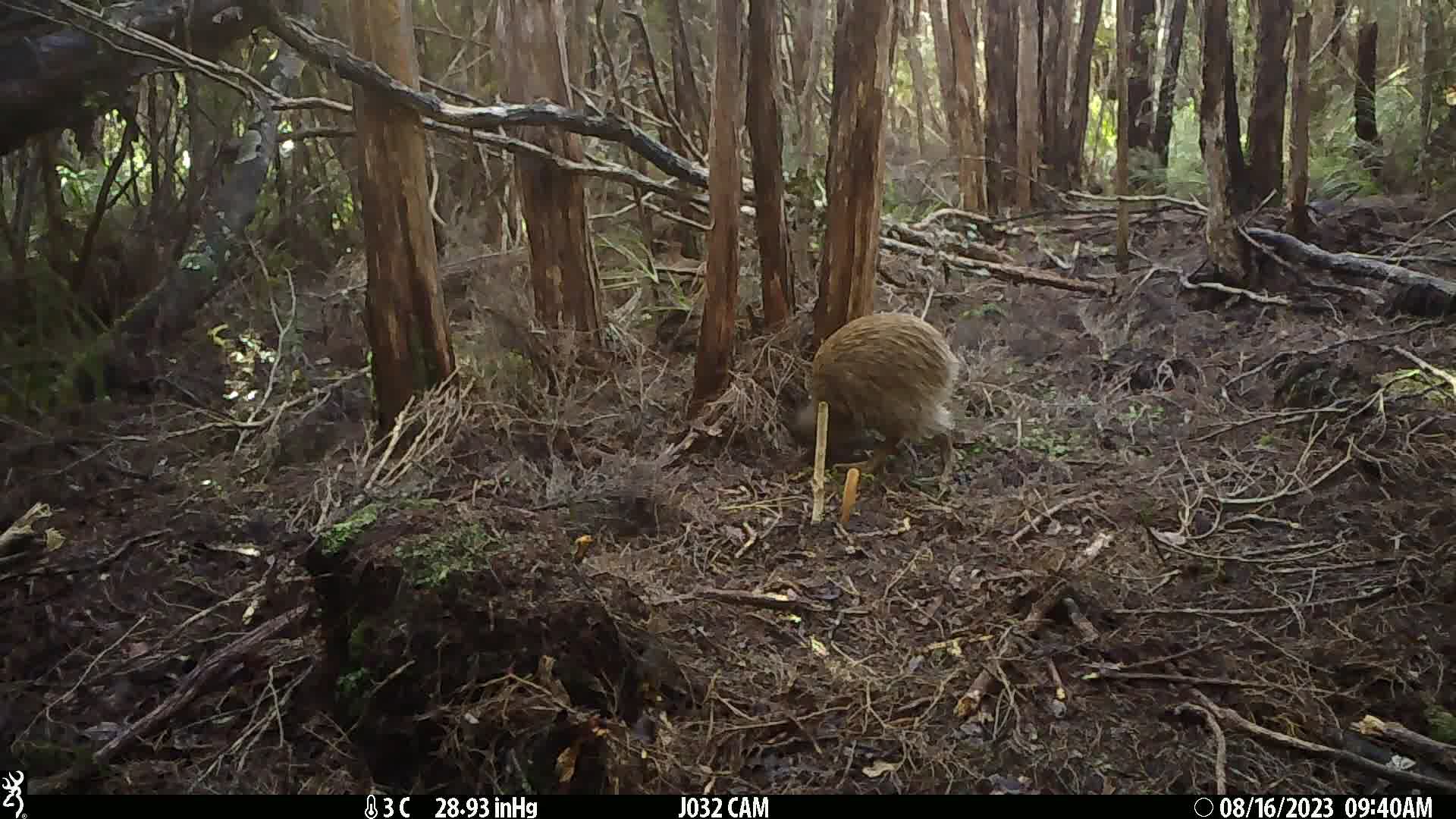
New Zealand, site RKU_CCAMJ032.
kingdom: Animalia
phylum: Chordata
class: Aves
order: Apterygiformes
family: Apterygidae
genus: Apteryx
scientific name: Apteryx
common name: kiwi